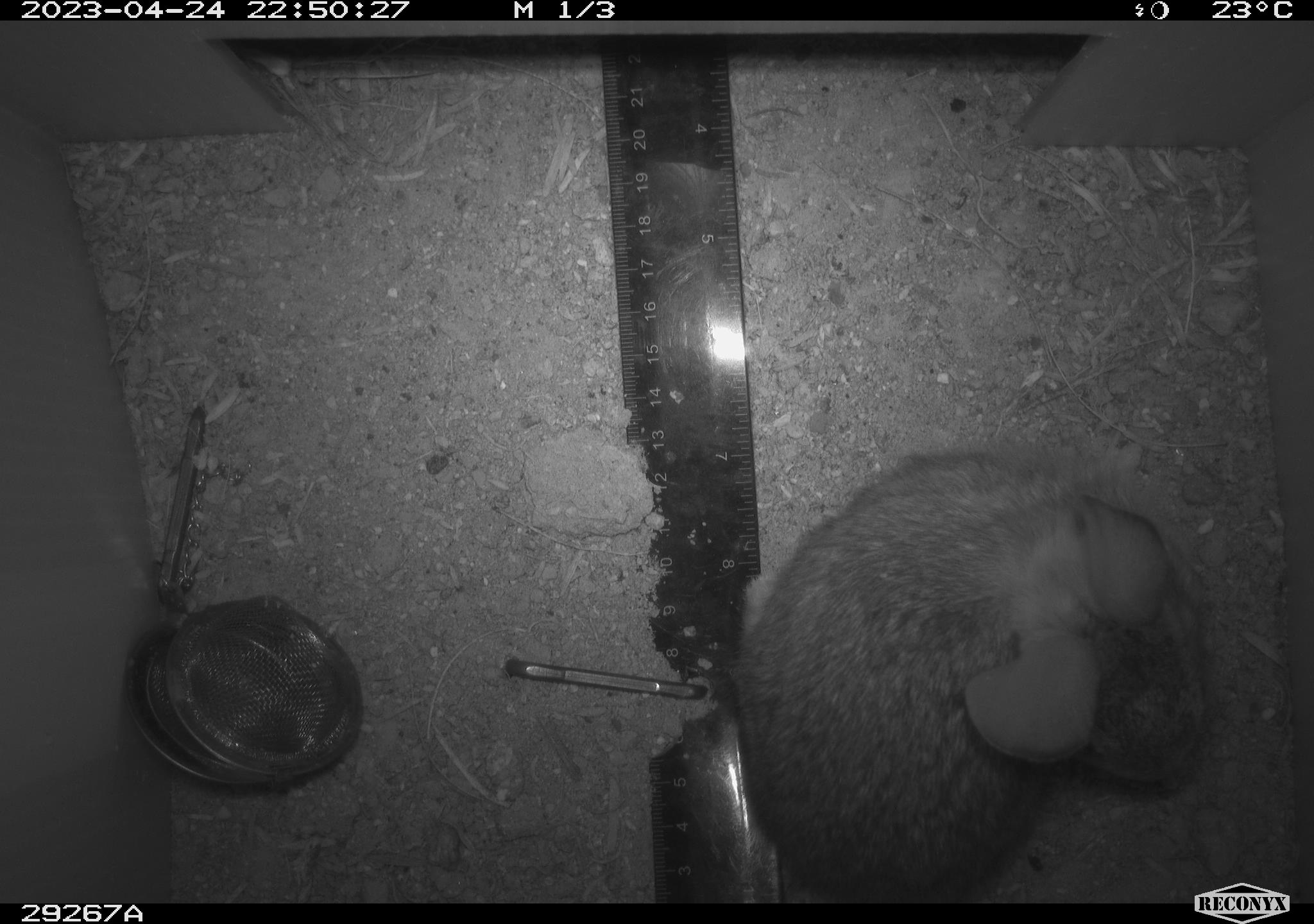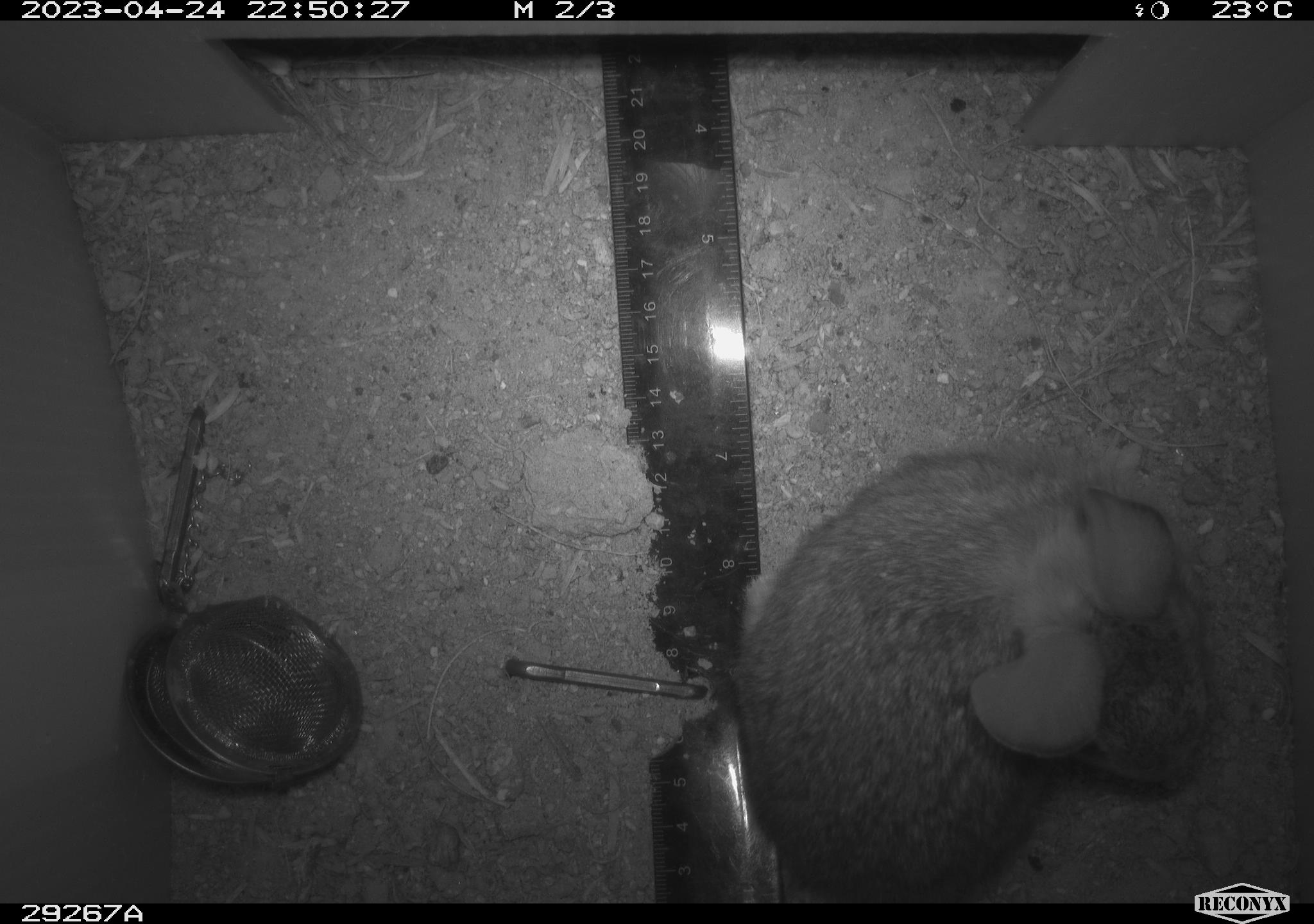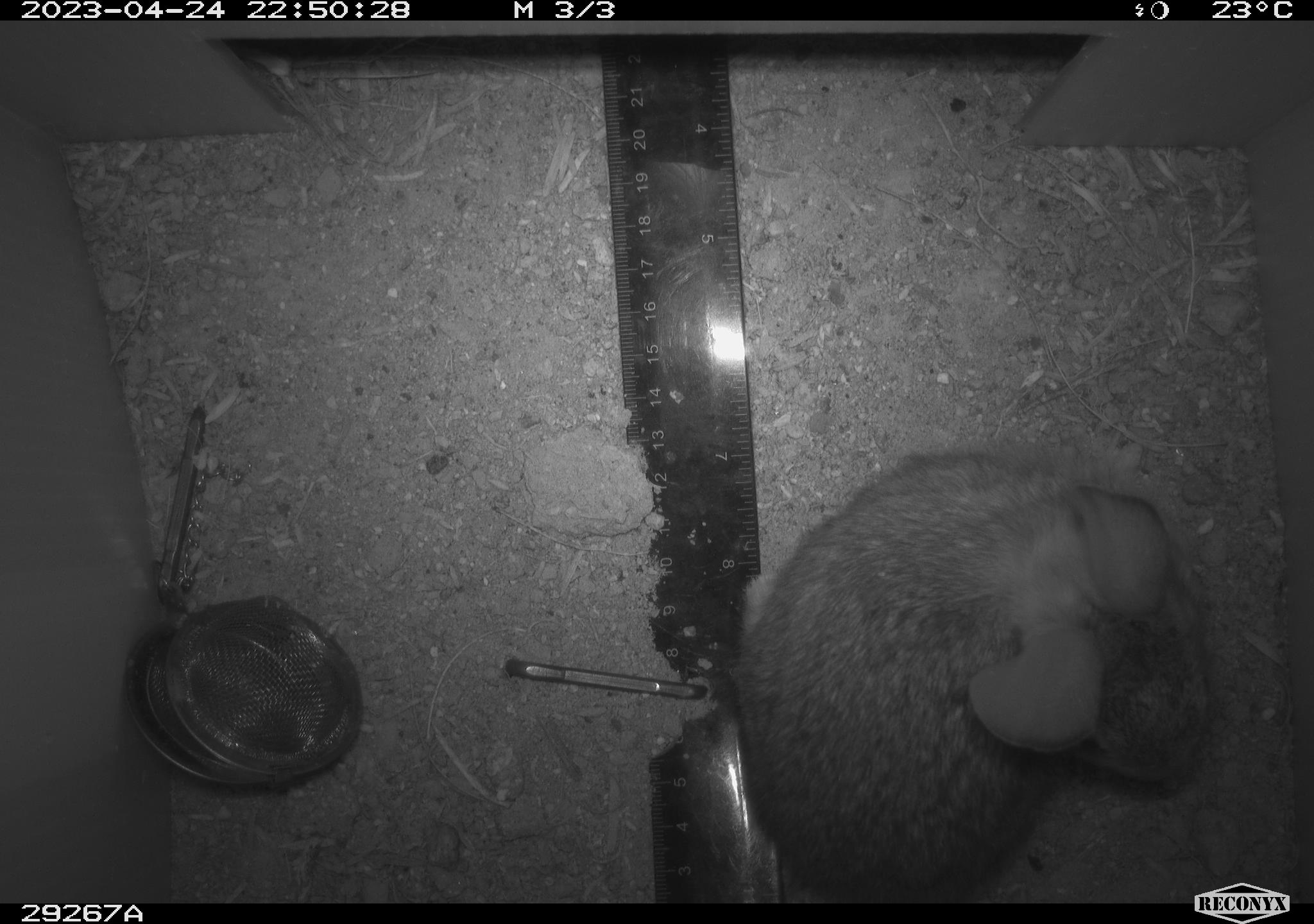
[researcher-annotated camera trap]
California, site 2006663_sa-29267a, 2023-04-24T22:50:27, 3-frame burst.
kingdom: Animalia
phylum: Chordata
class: Mammalia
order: Lagomorpha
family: Leporidae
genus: Sylvilagus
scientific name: Sylvilagus audubonii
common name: desert cottontail